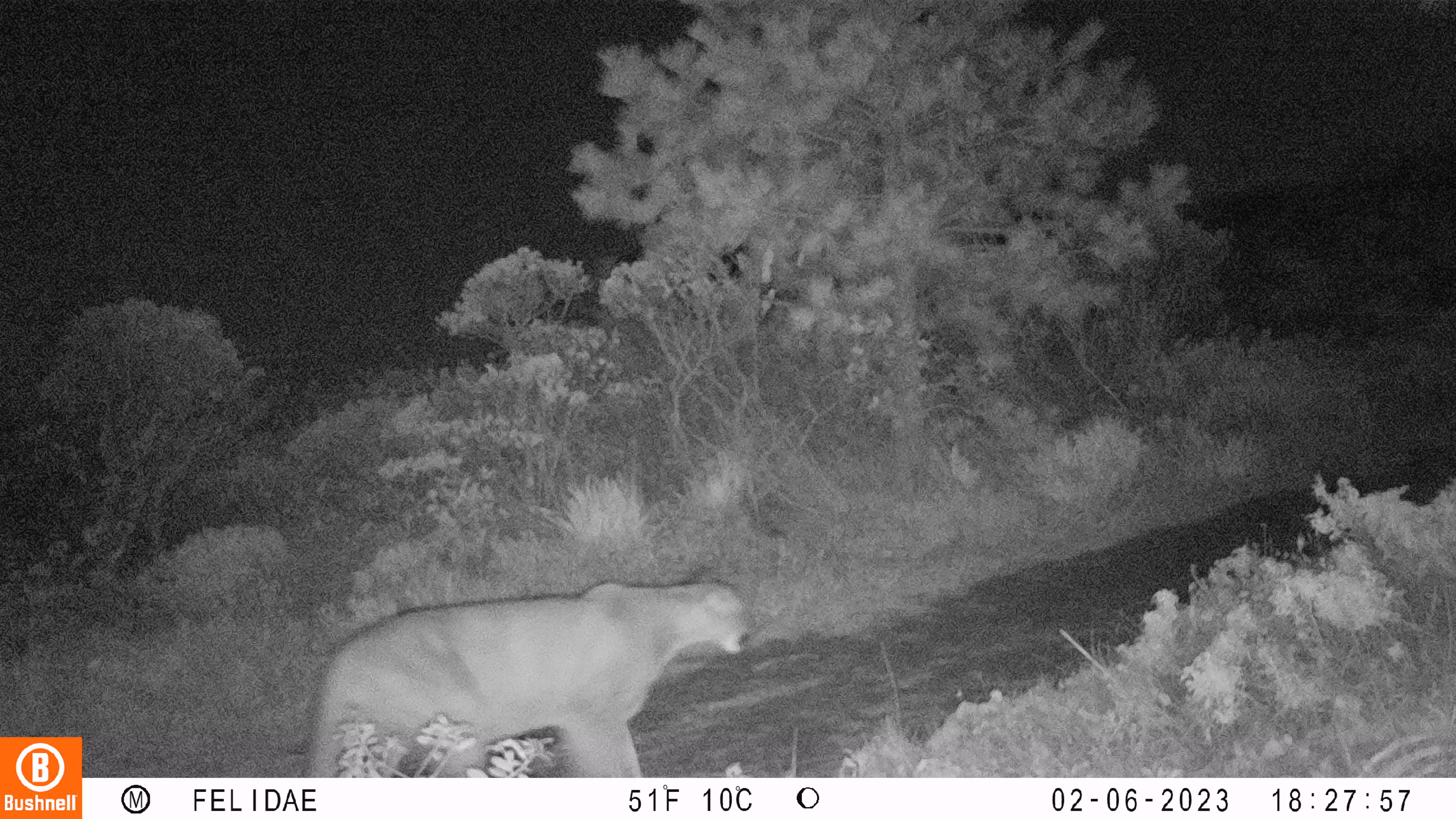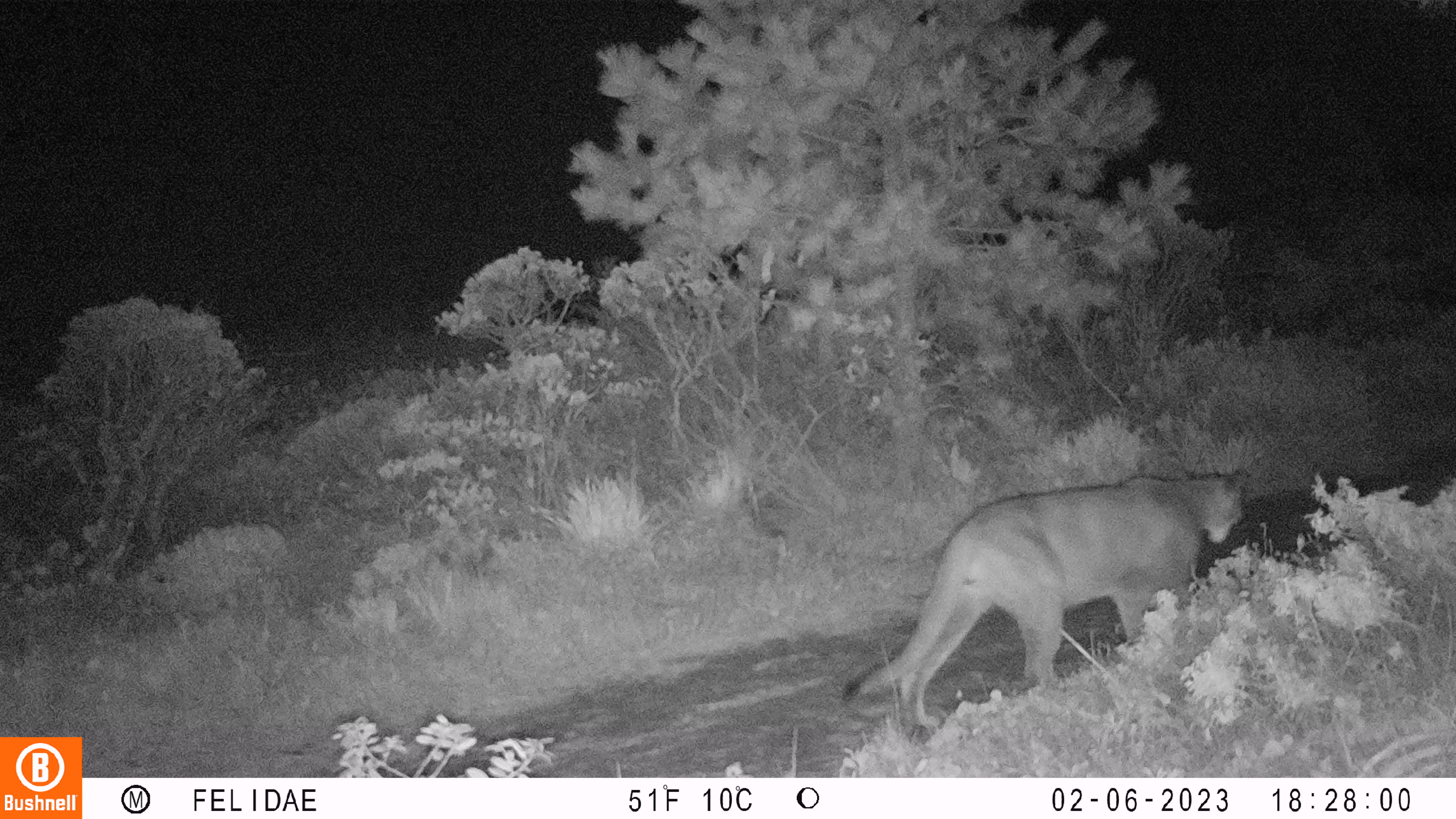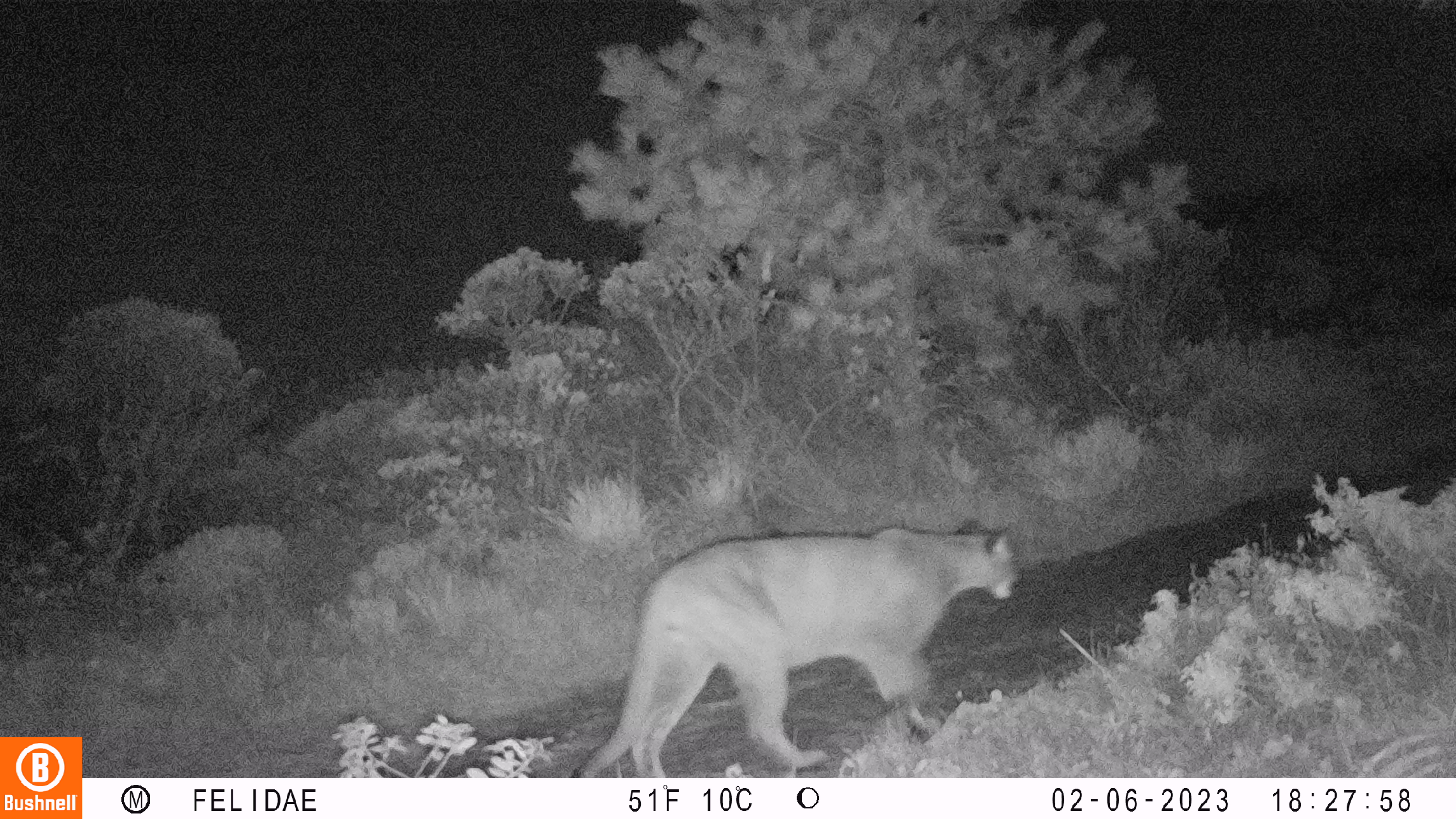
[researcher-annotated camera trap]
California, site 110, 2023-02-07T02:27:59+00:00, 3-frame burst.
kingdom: Animalia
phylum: Chordata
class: Mammalia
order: Carnivora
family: Felidae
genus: Puma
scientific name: Puma concolor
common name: puma